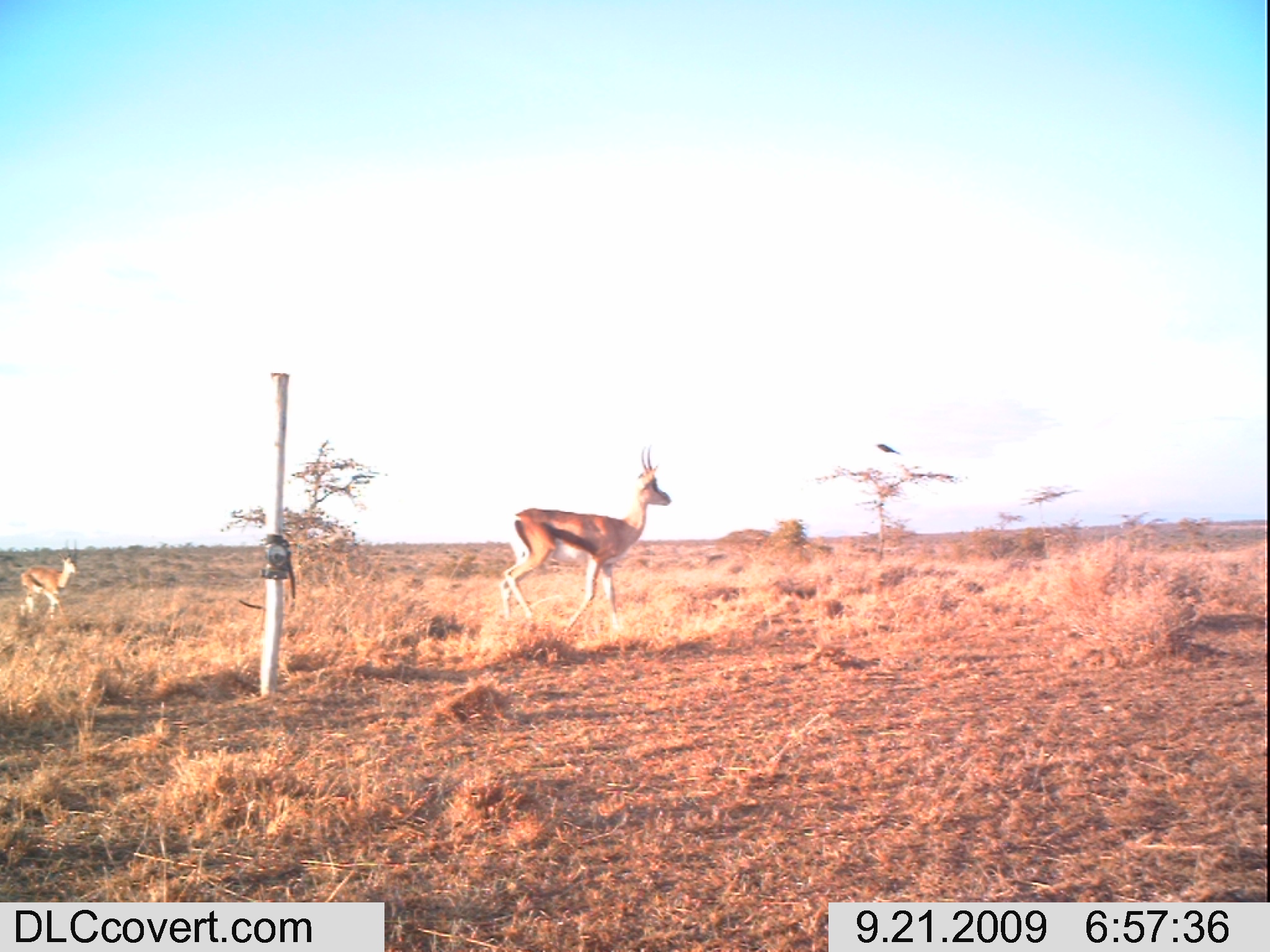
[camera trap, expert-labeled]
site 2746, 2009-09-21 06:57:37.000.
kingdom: Animalia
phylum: Chordata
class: Mammalia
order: Artiodactyla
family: Bovidae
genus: Nanger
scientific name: Nanger granti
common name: grant's gazelle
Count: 2.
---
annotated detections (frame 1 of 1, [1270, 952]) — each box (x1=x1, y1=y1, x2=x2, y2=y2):
nanger granti: (x1=496, y1=443, x2=671, y2=636); (x1=18, y1=539, x2=77, y2=619)